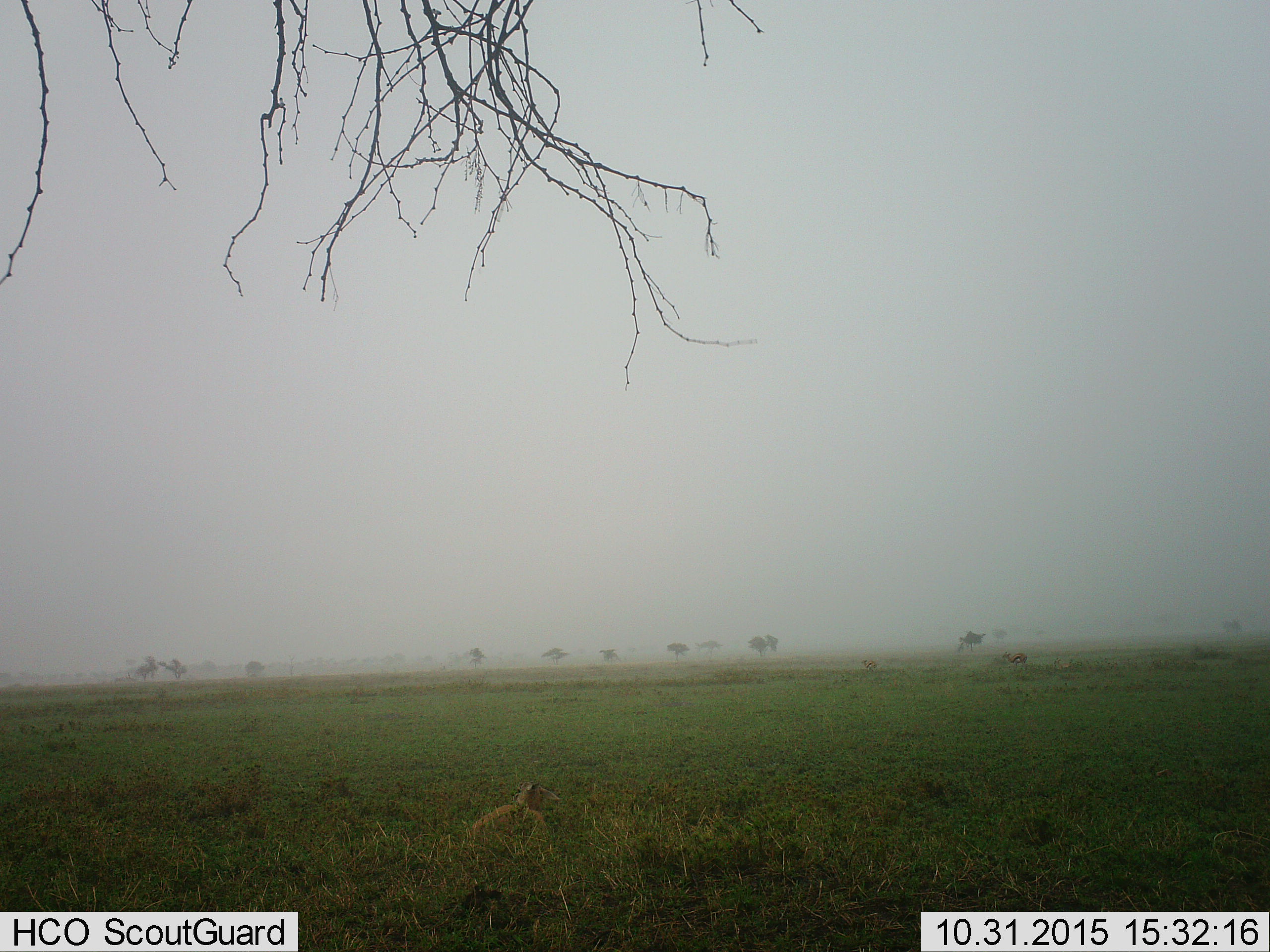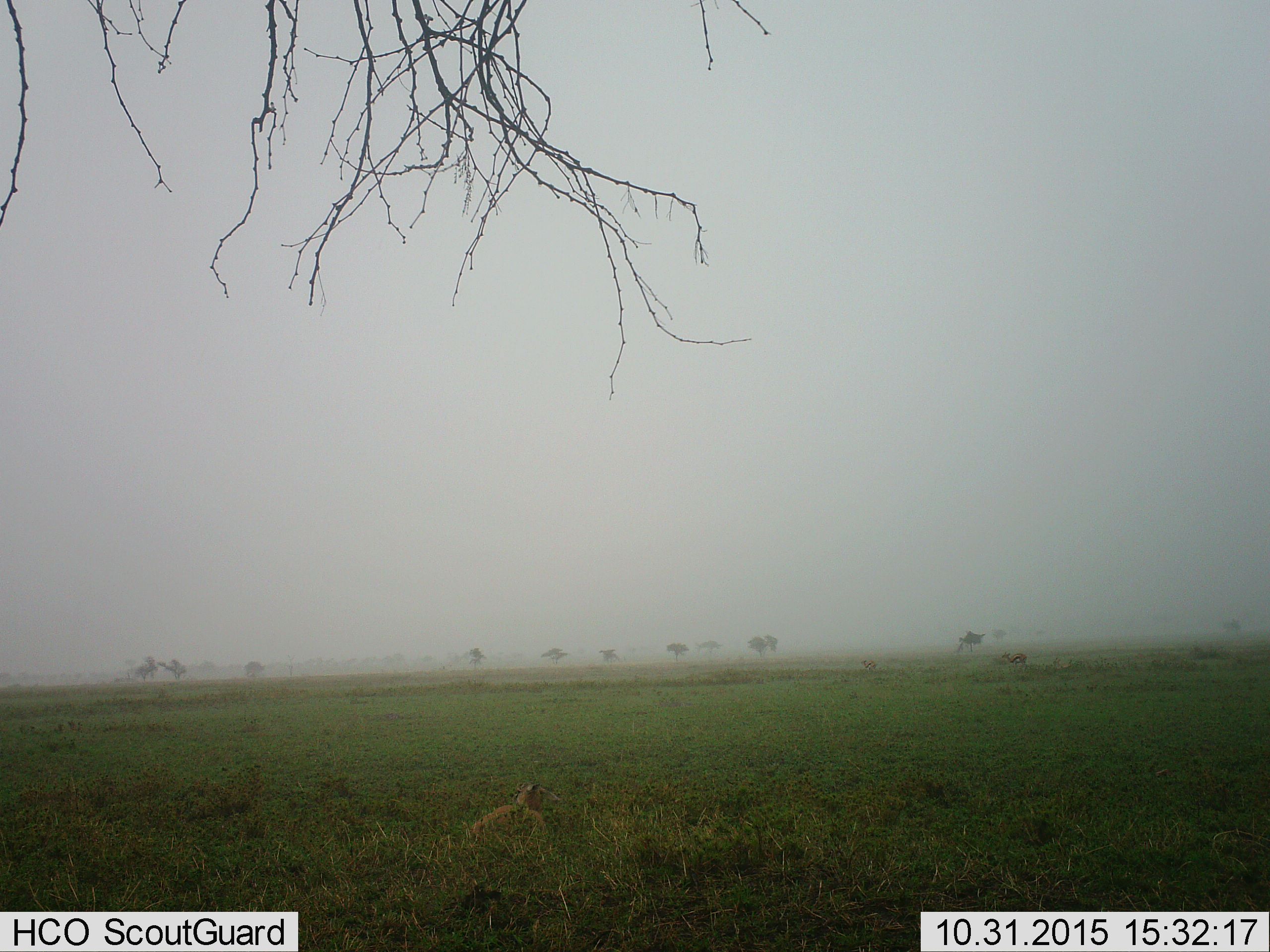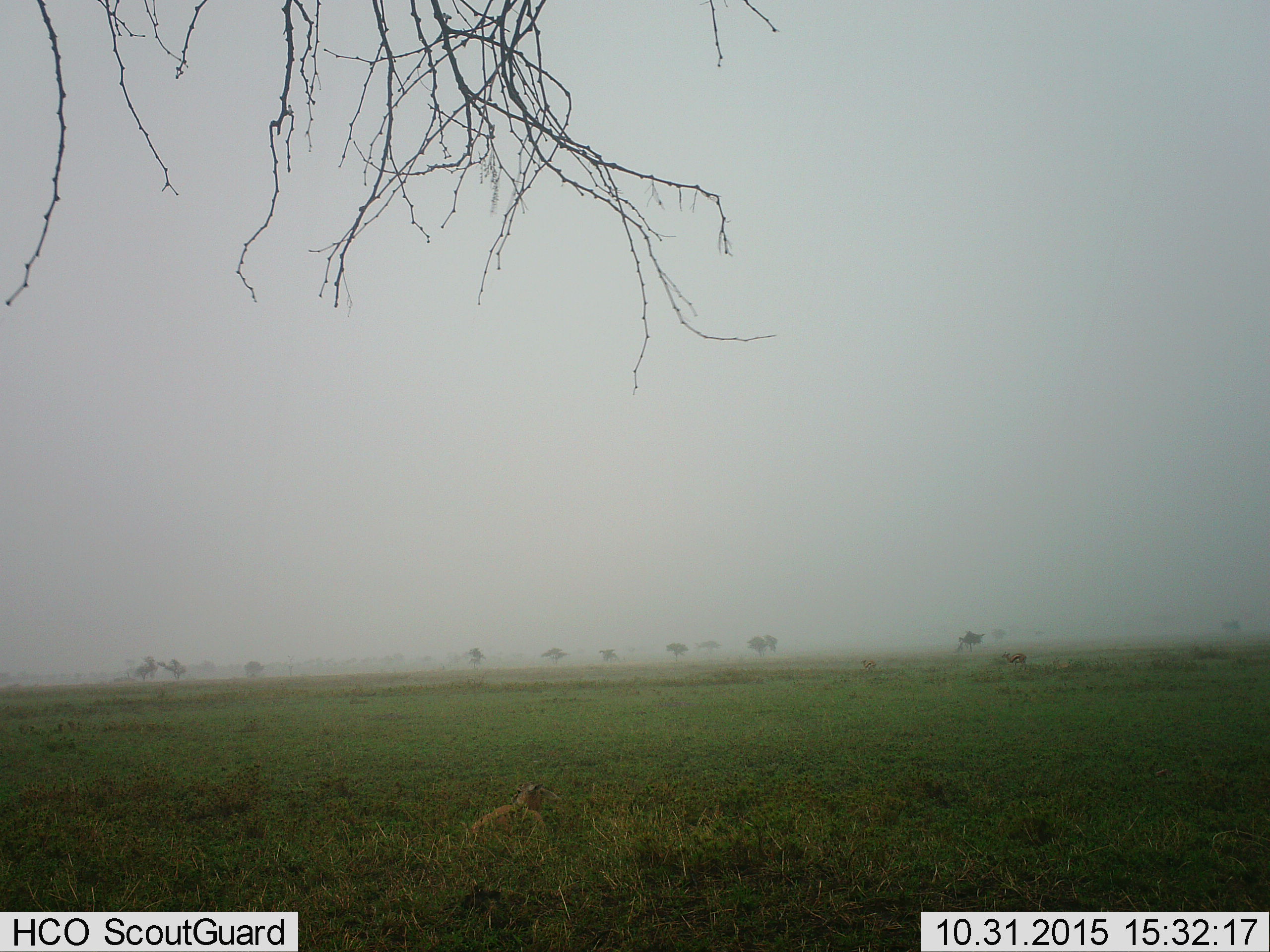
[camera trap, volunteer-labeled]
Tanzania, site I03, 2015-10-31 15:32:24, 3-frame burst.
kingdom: Animalia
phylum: Chordata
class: Mammalia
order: Artiodactyla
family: Bovidae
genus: Eudorcas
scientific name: Eudorcas thomsonii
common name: thomson's gazelle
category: gazellethomsons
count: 2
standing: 60%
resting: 60%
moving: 40%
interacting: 0%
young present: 40%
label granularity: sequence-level